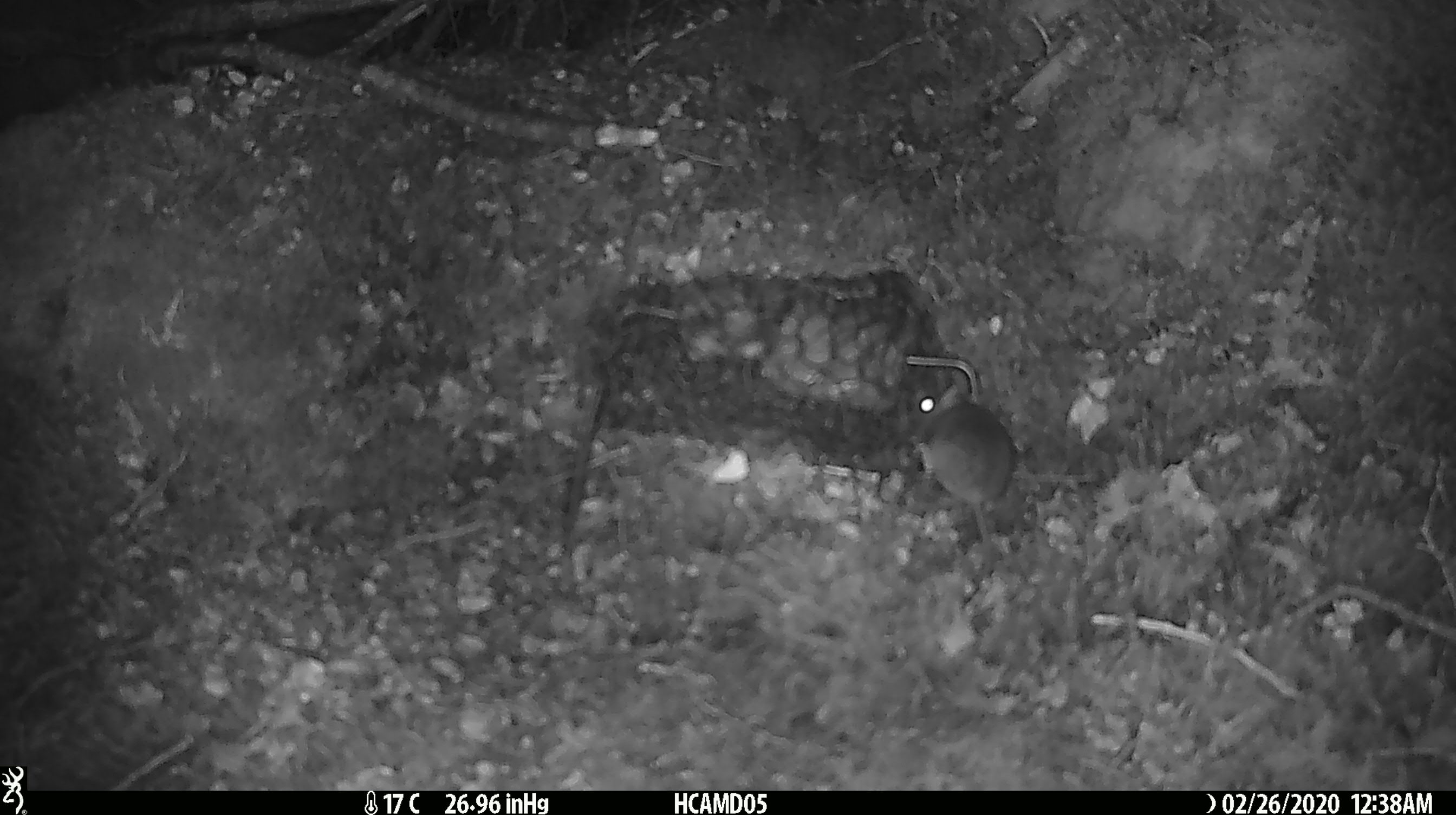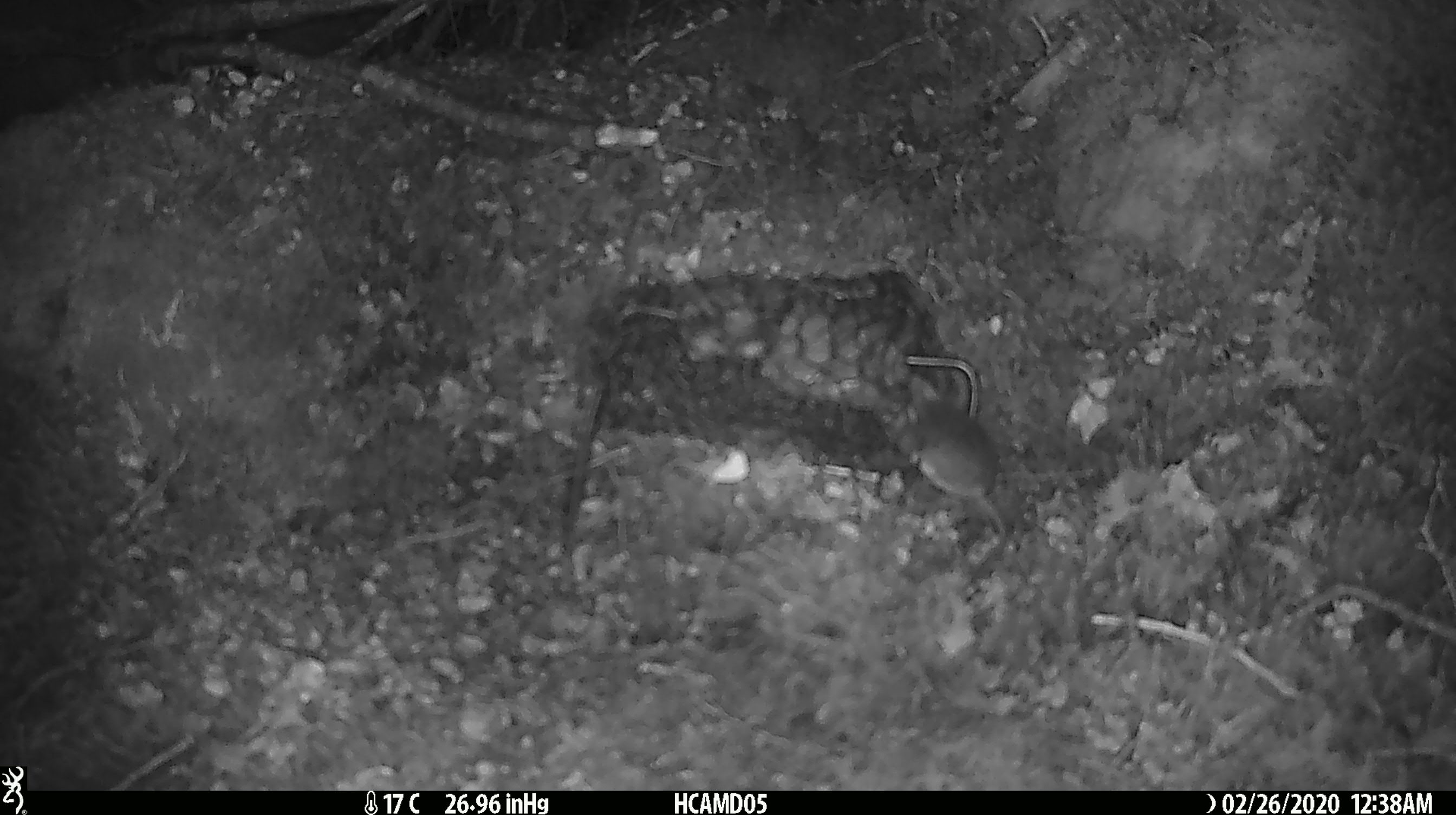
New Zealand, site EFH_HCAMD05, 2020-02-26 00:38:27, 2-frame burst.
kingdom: Animalia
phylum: Chordata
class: Mammalia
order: Rodentia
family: Muridae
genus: Mus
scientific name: Mus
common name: mouse